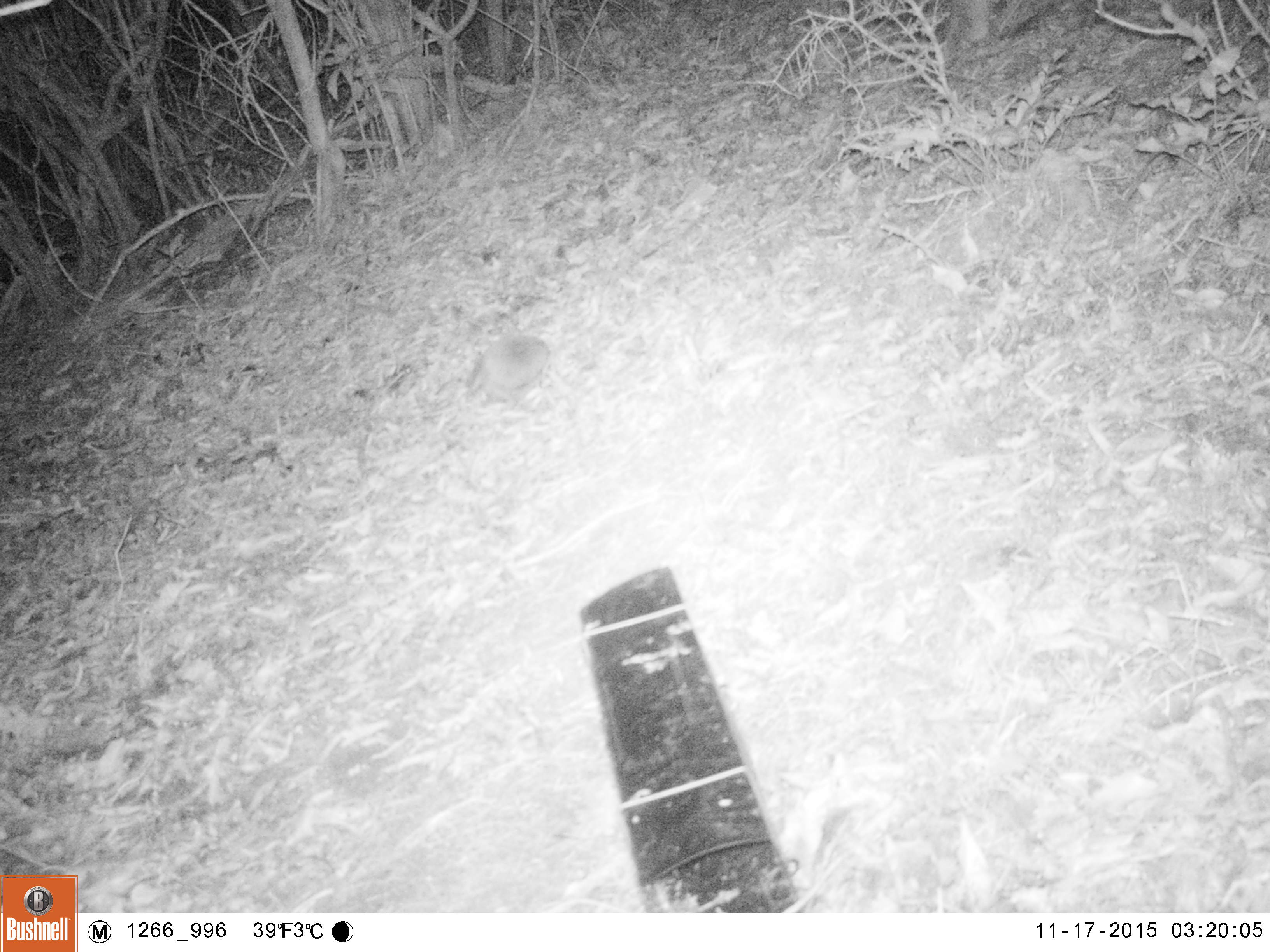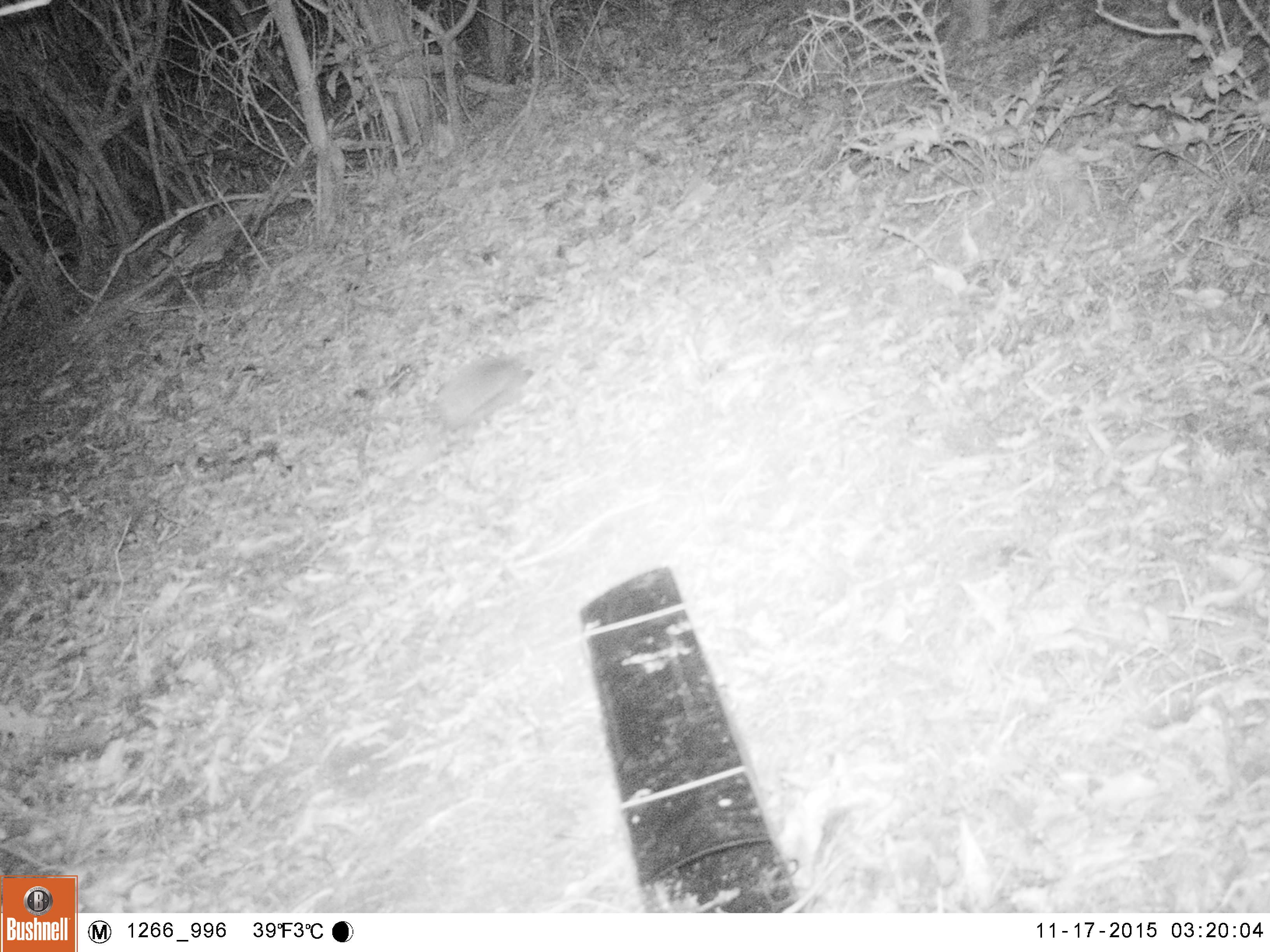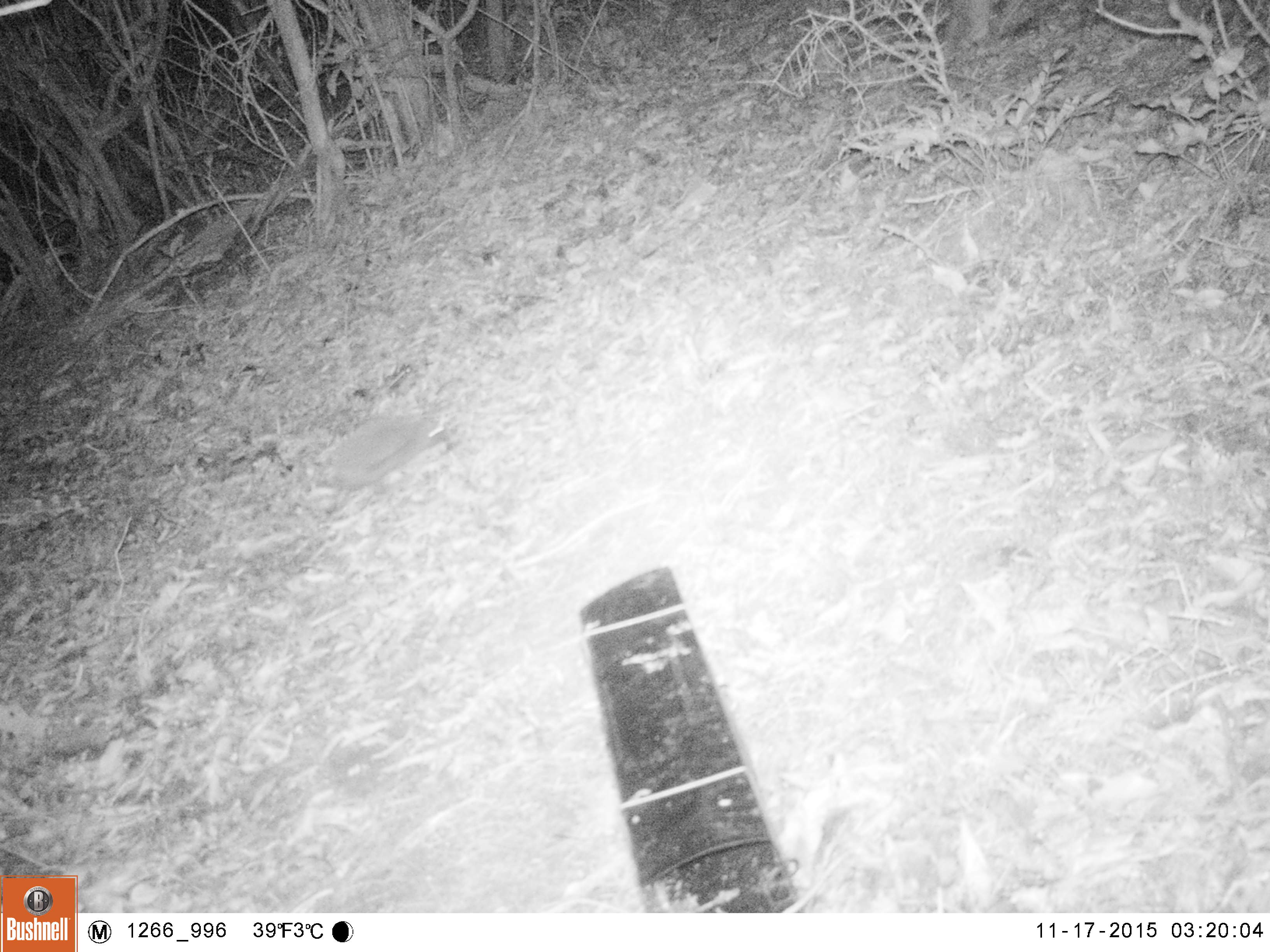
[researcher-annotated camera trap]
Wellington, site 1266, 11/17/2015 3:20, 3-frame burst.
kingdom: Animalia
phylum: Chordata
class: Mammalia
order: Eulipotyphla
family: Erinaceidae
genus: Erinaceus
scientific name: Erinaceus europaeus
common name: hedgehog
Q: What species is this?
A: Hedgehog (Erinaceus europaeus).